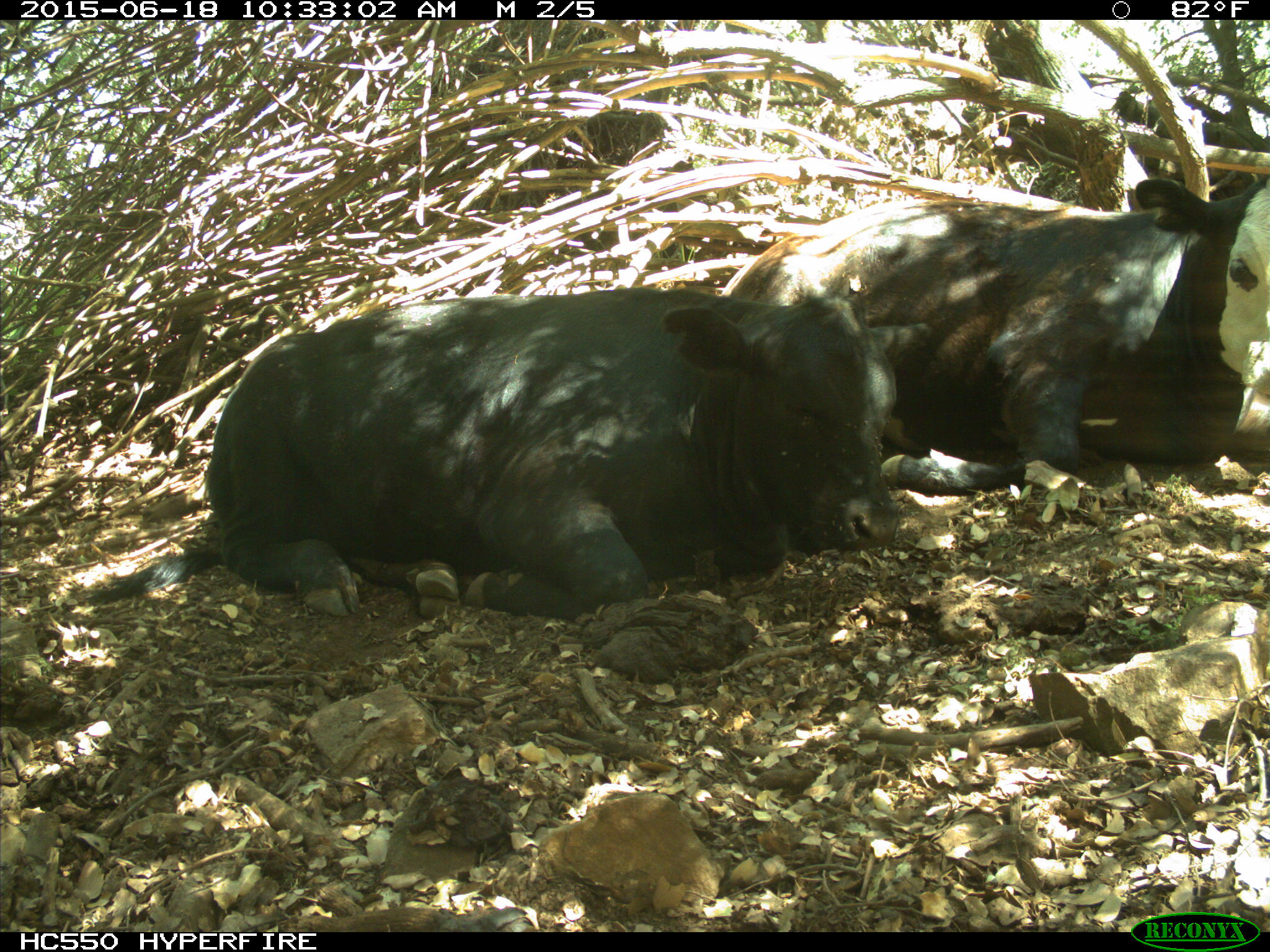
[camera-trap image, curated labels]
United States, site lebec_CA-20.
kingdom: Animalia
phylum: Chordata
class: Mammalia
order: Artiodactyla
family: Bovidae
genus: Bos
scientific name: Bos taurus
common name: domestic cow